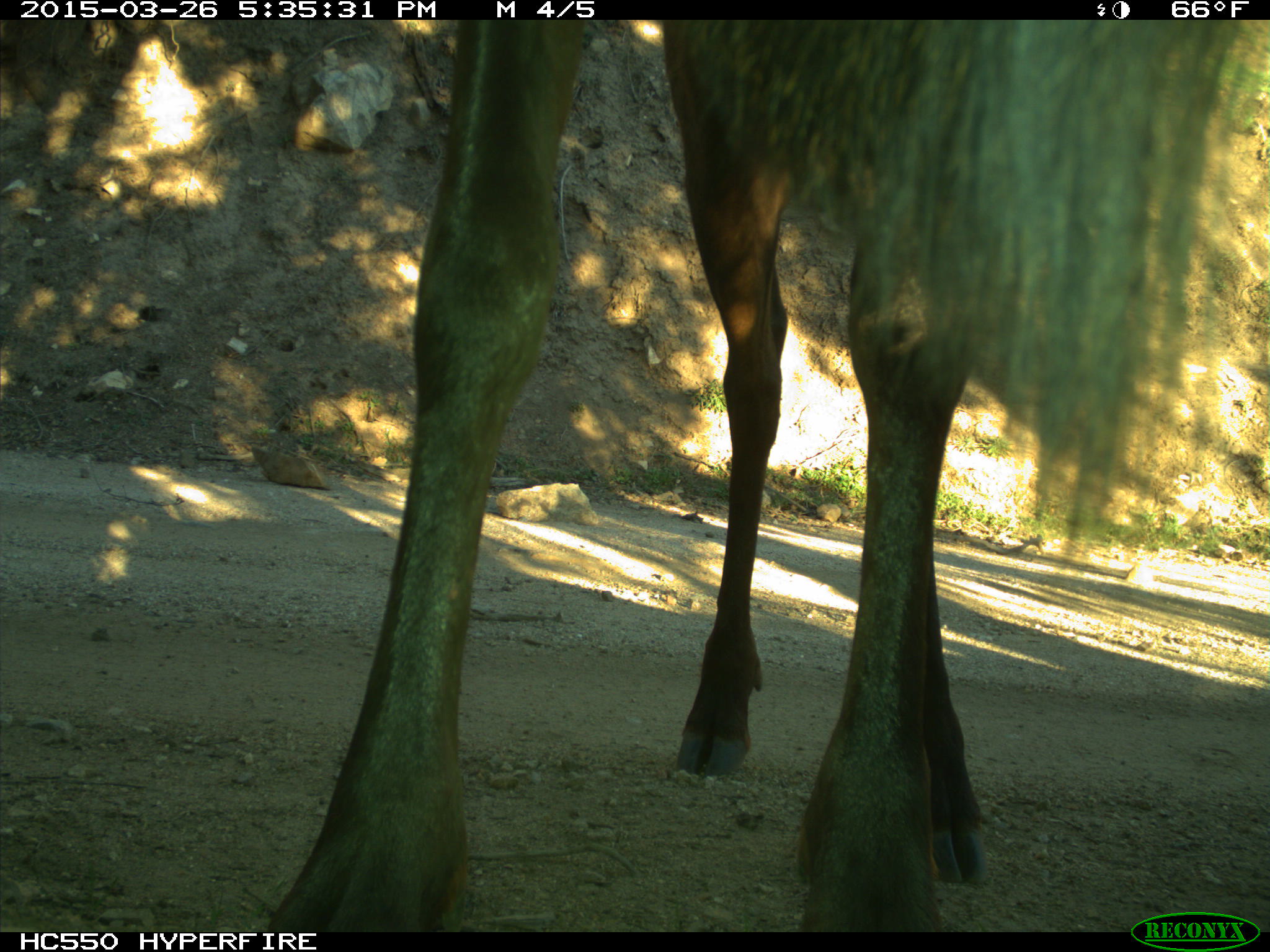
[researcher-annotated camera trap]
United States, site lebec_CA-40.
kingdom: Animalia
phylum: Chordata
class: Mammalia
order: Artiodactyla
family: Cervidae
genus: Cervus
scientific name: Cervus canadensis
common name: elk